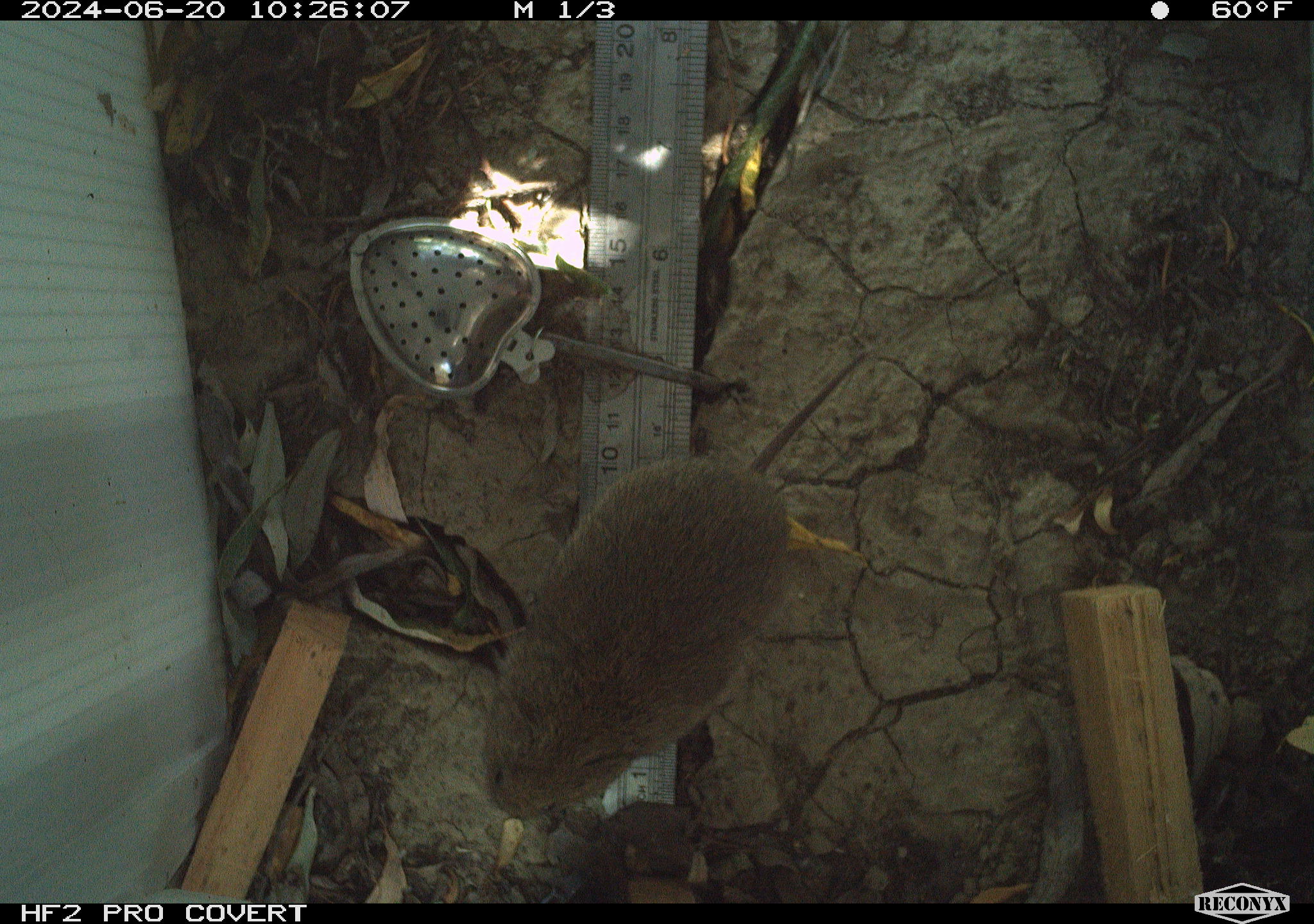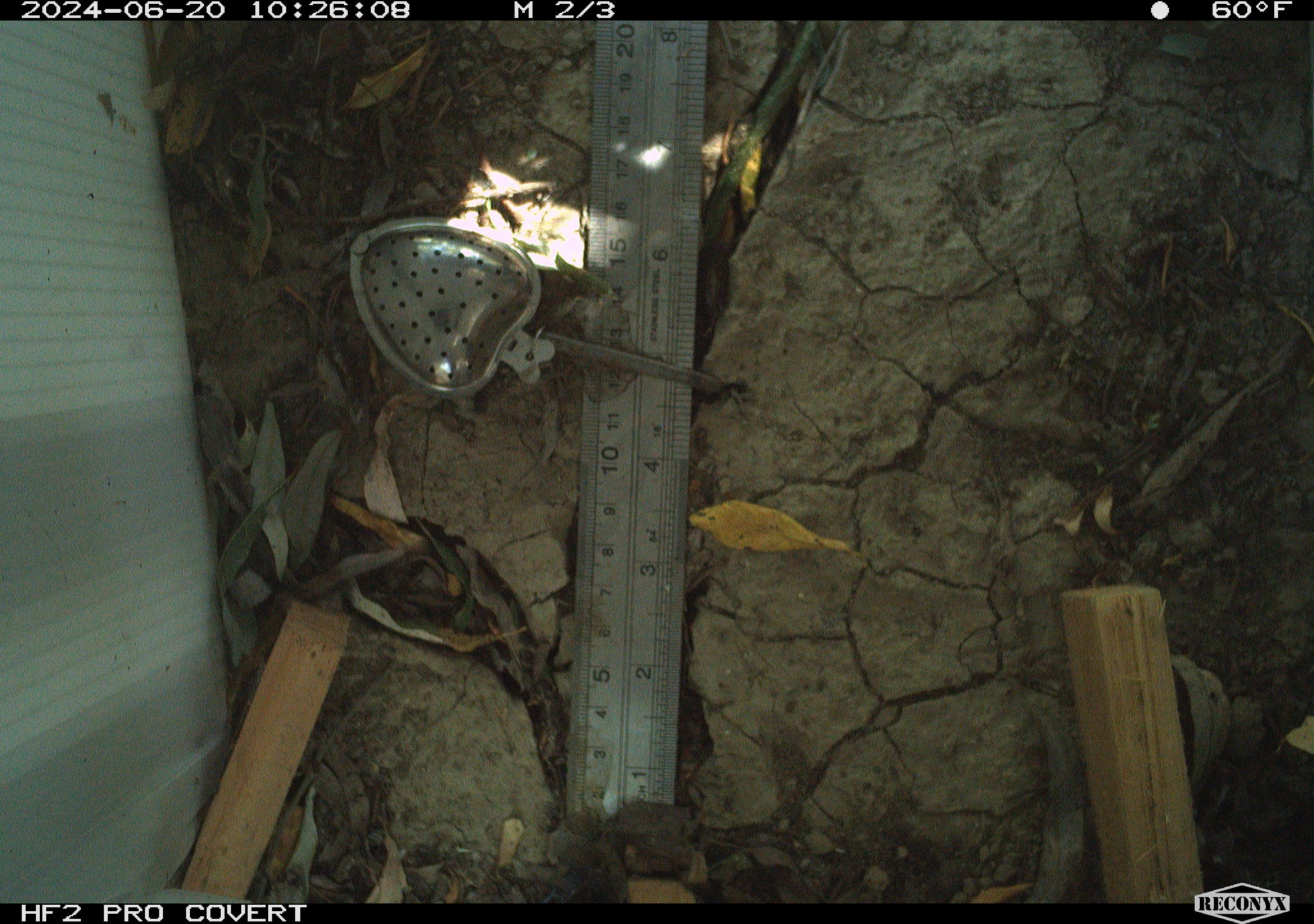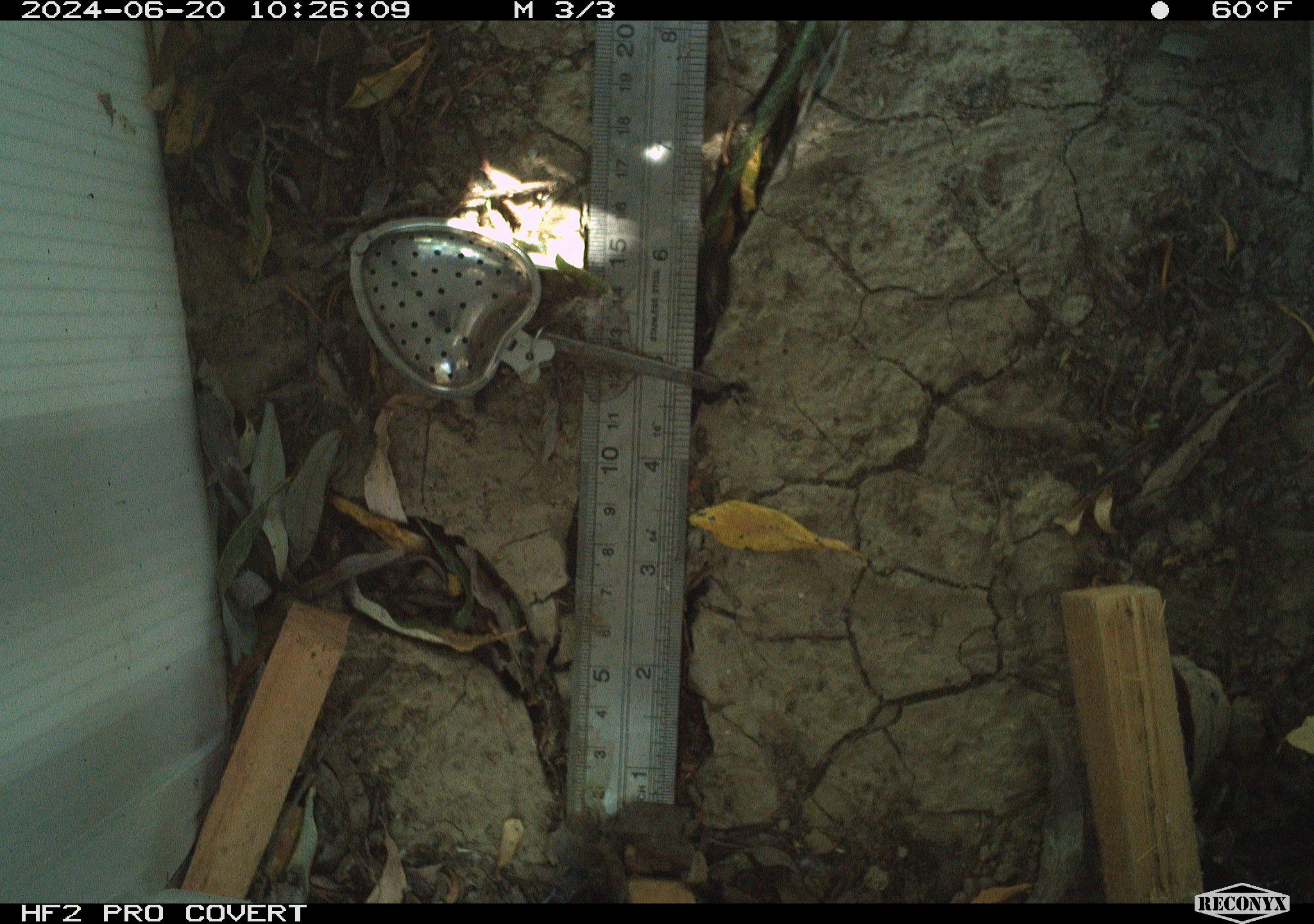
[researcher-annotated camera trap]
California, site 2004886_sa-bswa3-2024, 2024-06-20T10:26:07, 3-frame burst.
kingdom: Animalia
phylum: Chordata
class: Mammalia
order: Rodentia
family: Cricetidae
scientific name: Arvicolinae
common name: voles, lemmings, and muskrats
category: arvicolinae subfamily